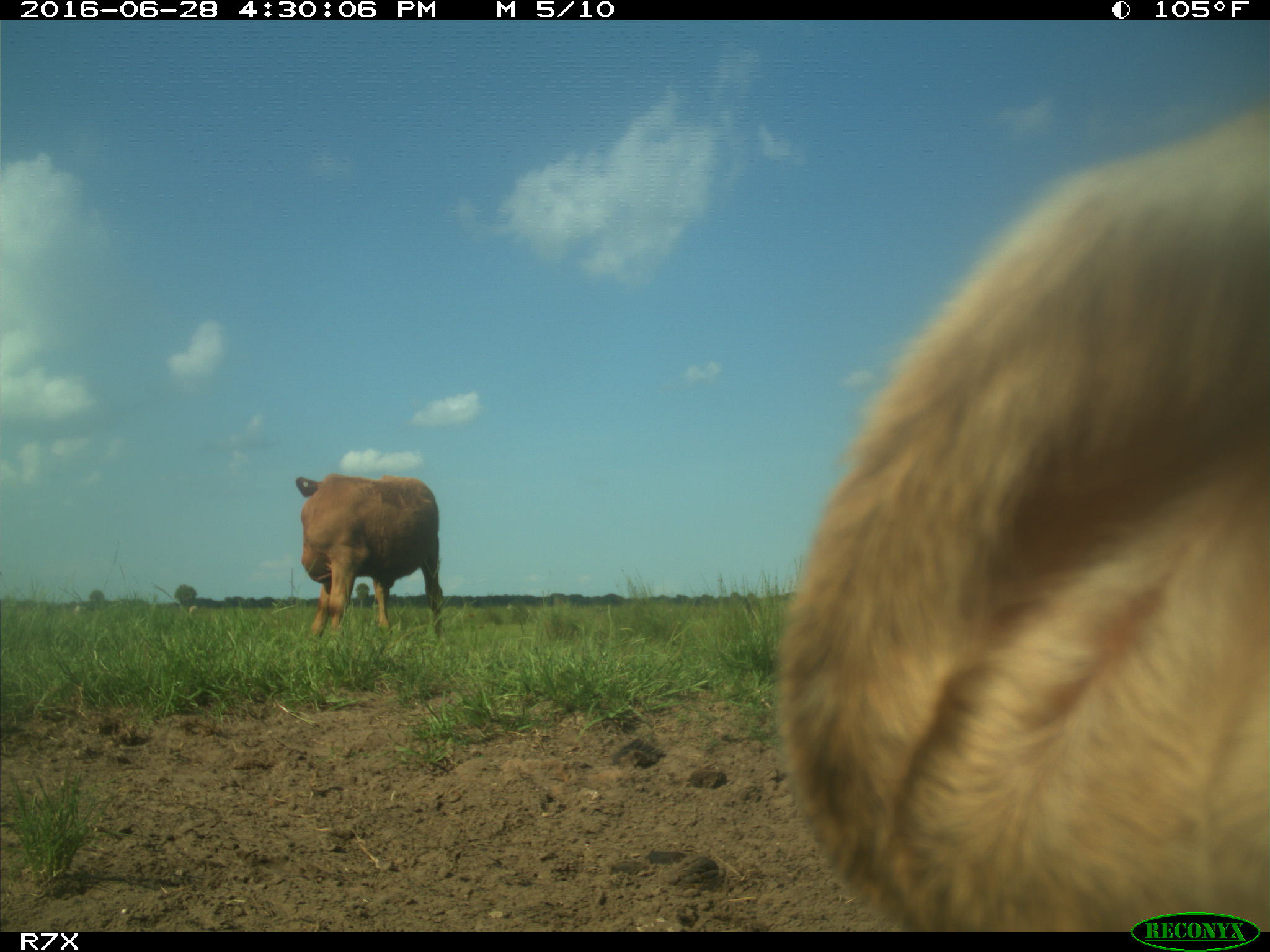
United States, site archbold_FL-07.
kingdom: Animalia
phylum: Chordata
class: Mammalia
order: Artiodactyla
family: Bovidae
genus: Bos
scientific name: Bos taurus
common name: domestic cow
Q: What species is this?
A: Bos taurus (domestic cow).